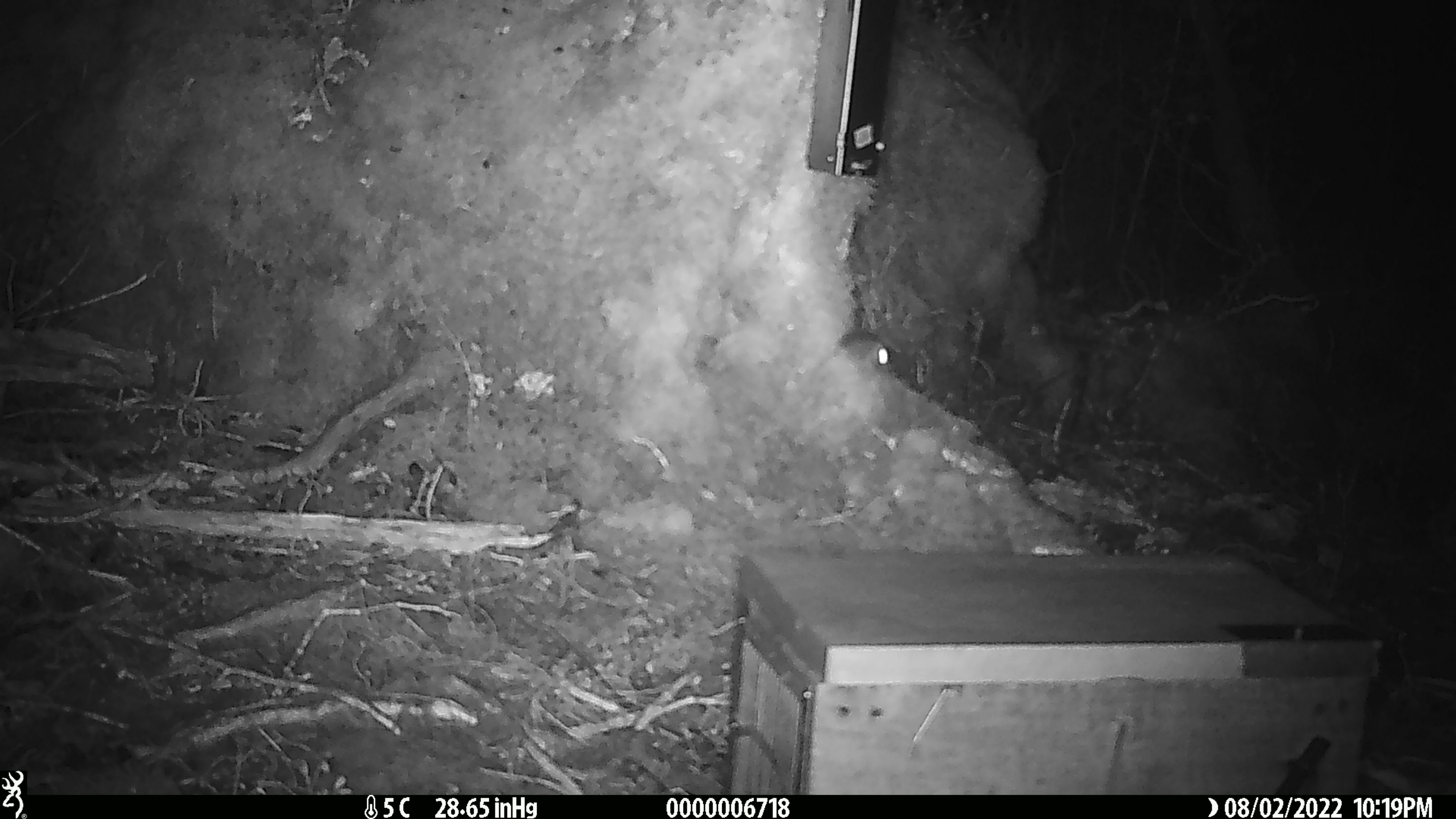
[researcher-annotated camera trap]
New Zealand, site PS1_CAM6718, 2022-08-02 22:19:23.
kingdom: Animalia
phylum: Chordata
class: Mammalia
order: Rodentia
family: Muridae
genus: Mus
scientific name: Mus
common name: mouse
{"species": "mouse (Mus)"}